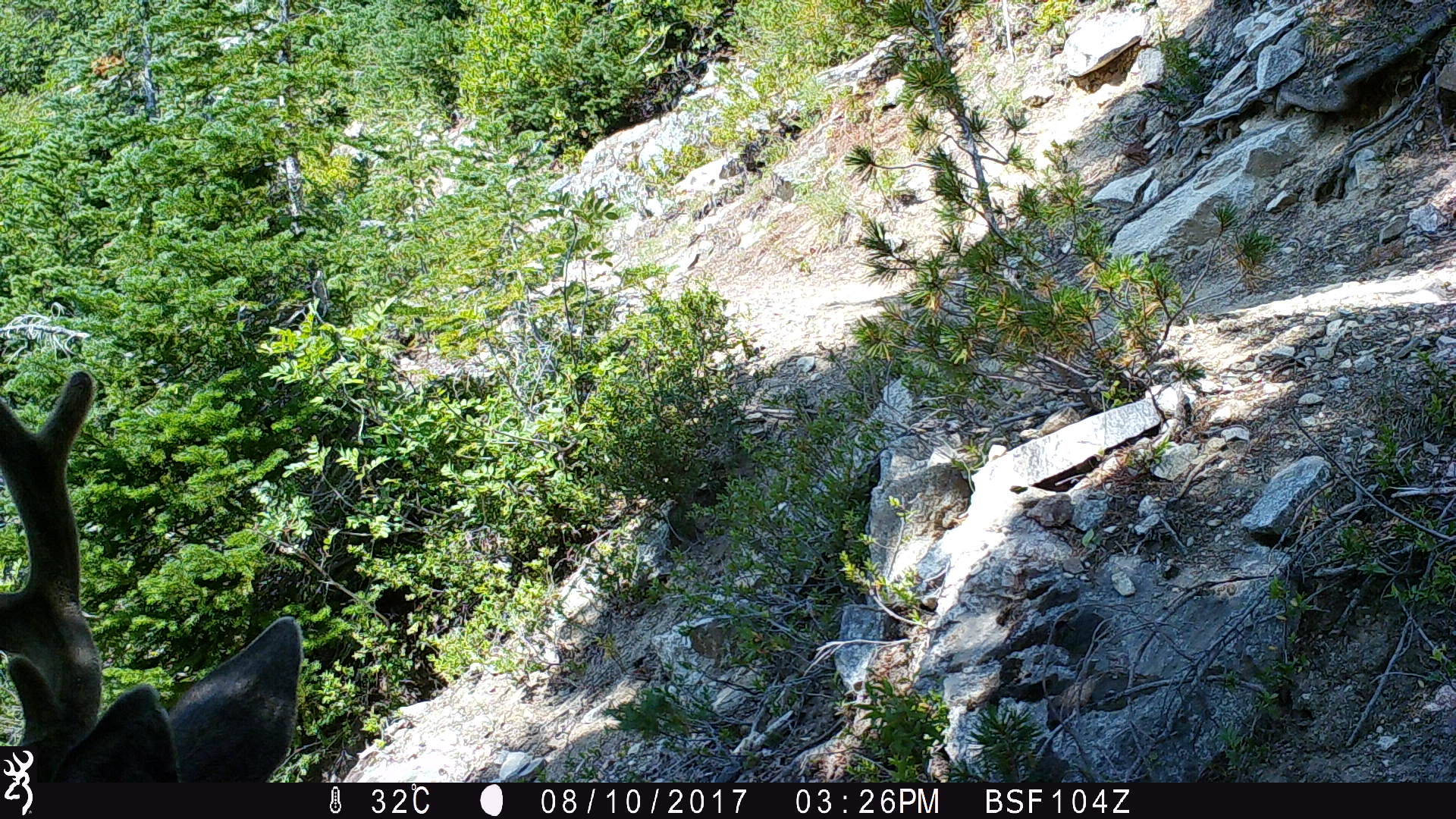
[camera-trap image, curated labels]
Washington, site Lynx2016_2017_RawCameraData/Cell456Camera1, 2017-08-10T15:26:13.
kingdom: Animalia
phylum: Chordata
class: Mammalia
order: Artiodactyla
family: Cervidae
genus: Odocoileus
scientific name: Odocoileus hemionus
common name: mule deer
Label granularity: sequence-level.